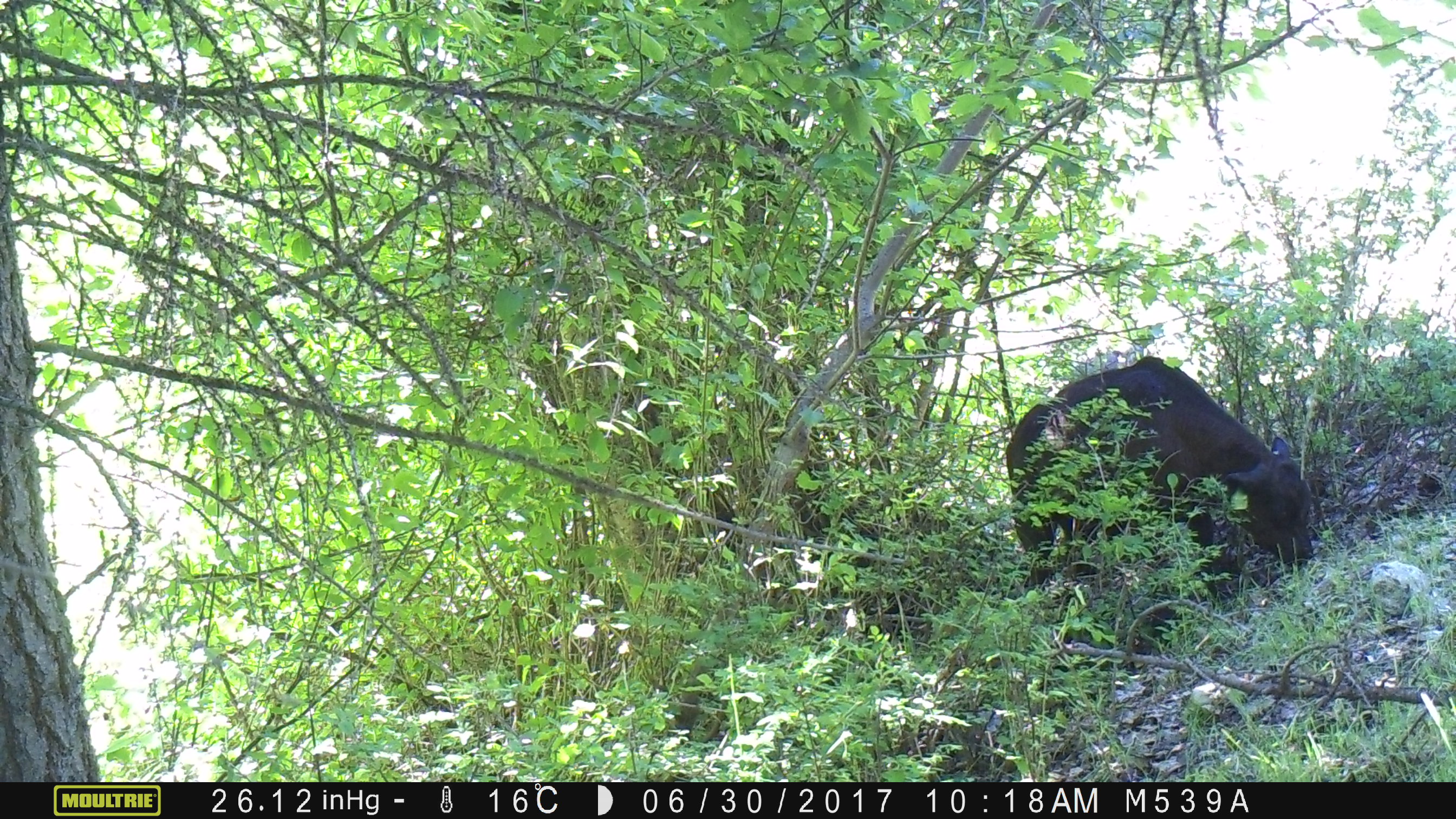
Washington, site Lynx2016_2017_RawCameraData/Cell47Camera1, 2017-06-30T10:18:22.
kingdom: Animalia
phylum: Chordata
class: Mammalia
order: Artiodactyla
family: Bovidae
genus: Bos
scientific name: Bos taurus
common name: domestic cattle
Domestic cattle (Bos taurus). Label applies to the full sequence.